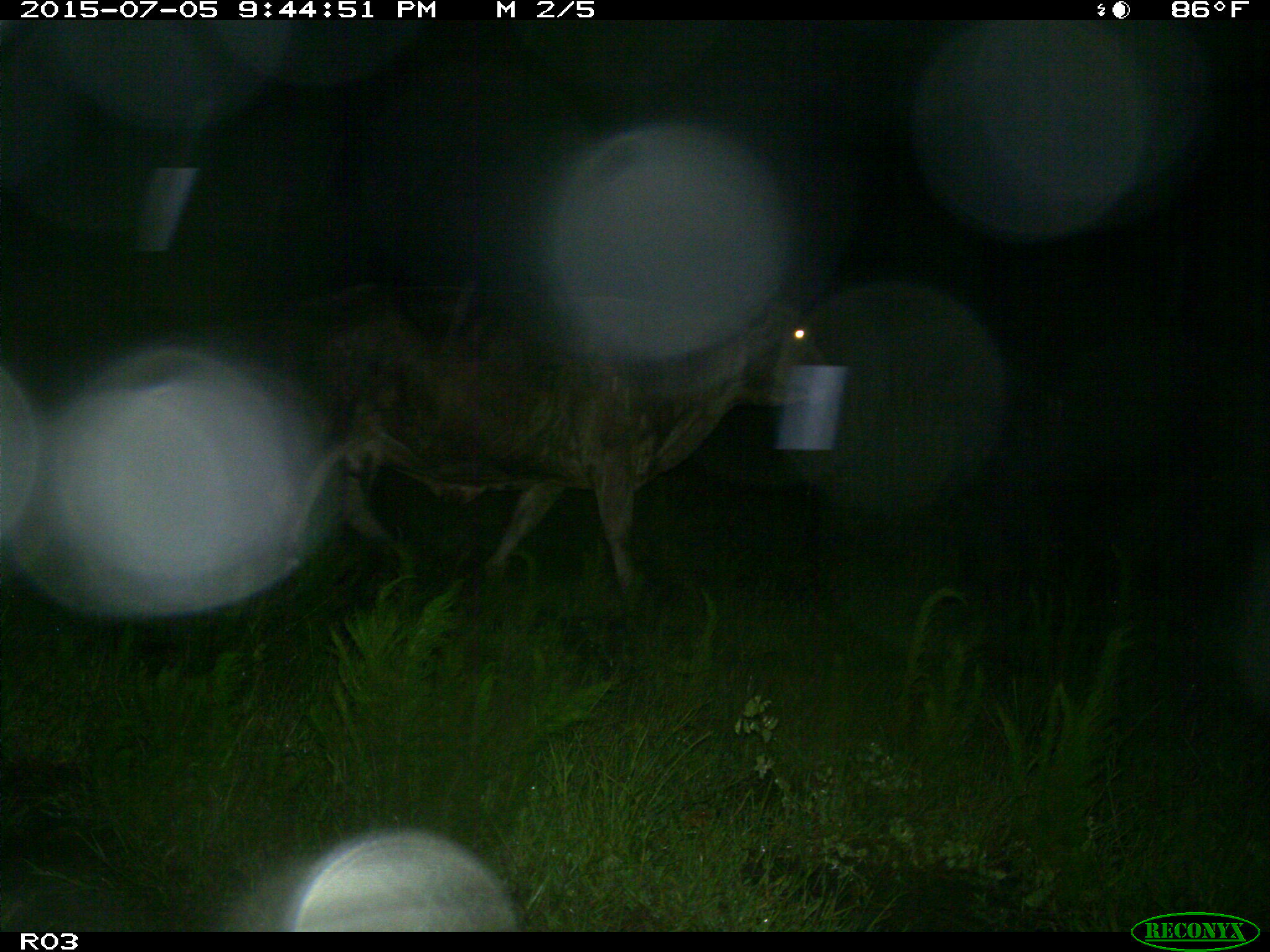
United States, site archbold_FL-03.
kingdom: Animalia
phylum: Chordata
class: Mammalia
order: Artiodactyla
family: Bovidae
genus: Bos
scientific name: Bos taurus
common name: domestic cow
Bos taurus (domestic cow).